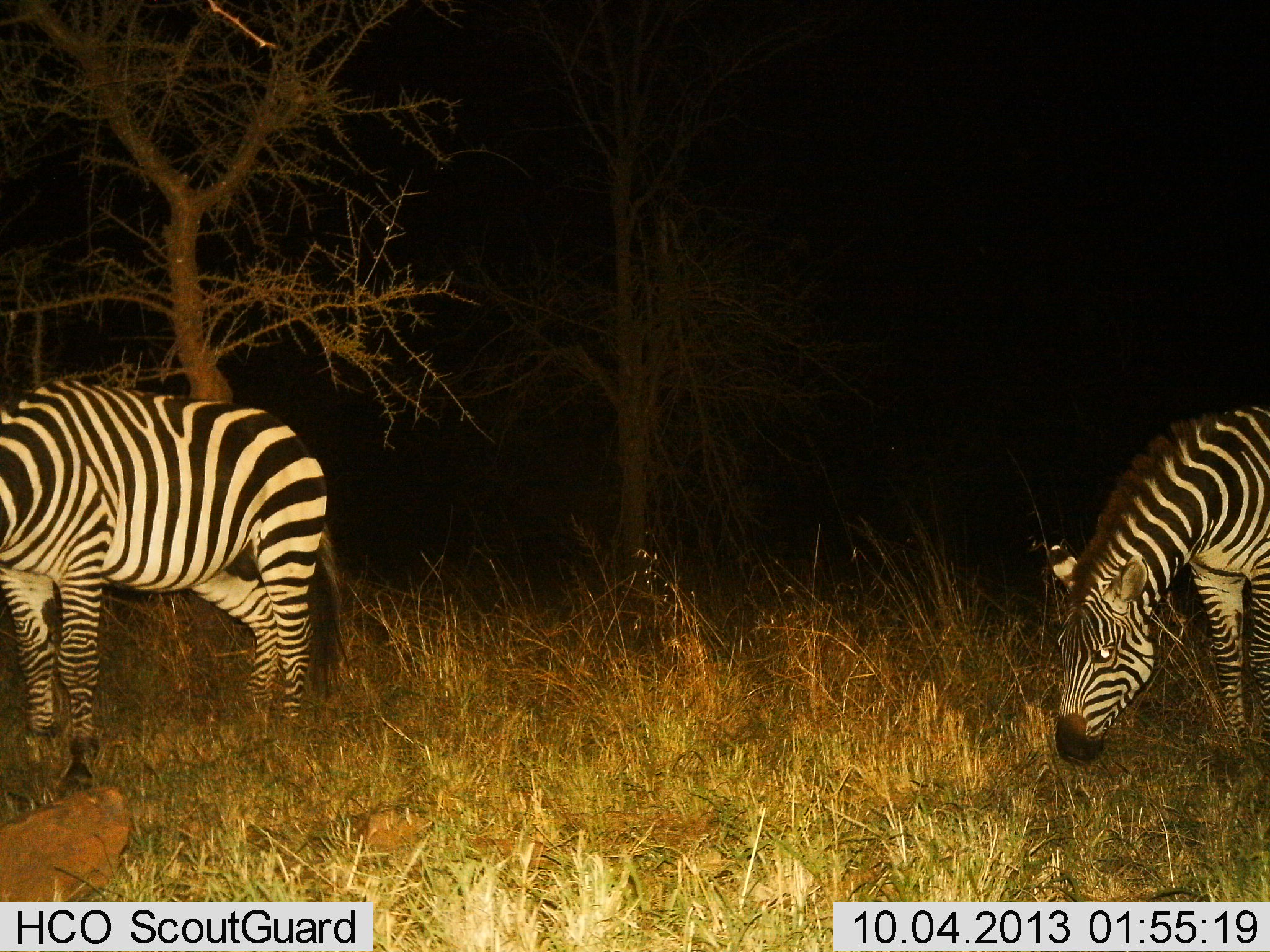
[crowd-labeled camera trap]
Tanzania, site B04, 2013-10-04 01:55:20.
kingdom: Animalia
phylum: Chordata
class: Mammalia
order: Perissodactyla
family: Equidae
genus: Equus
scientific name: Equus quagga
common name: plains zebra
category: zebra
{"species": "zebra (plains zebra) (Equus quagga)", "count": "2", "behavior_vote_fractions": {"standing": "40%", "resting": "0%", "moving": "0%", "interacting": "0%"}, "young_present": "0%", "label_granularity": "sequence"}